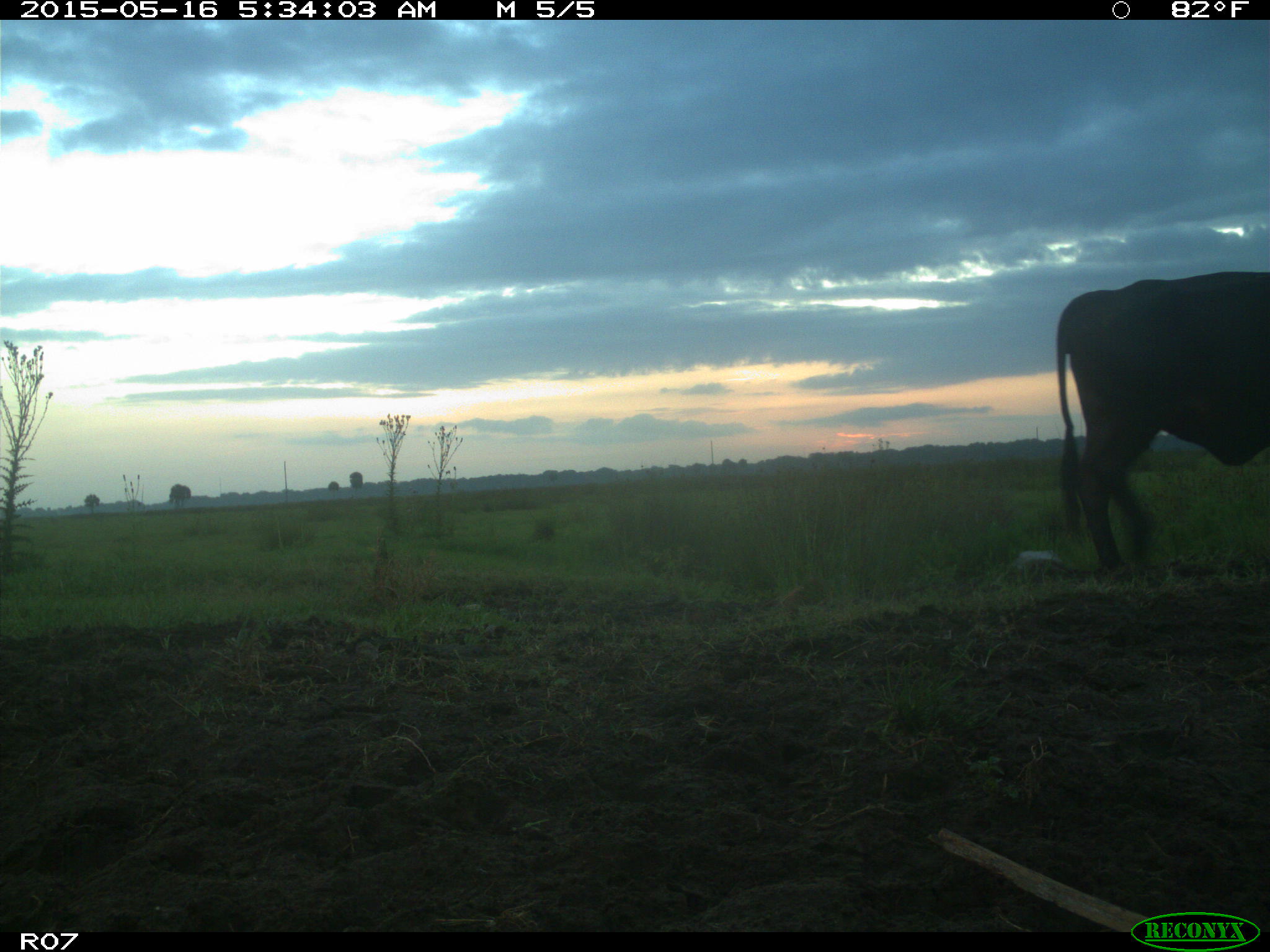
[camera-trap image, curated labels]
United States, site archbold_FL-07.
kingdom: Animalia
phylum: Chordata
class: Mammalia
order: Artiodactyla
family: Bovidae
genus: Bos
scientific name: Bos taurus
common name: domestic cow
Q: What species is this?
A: Bos taurus (domestic cow).